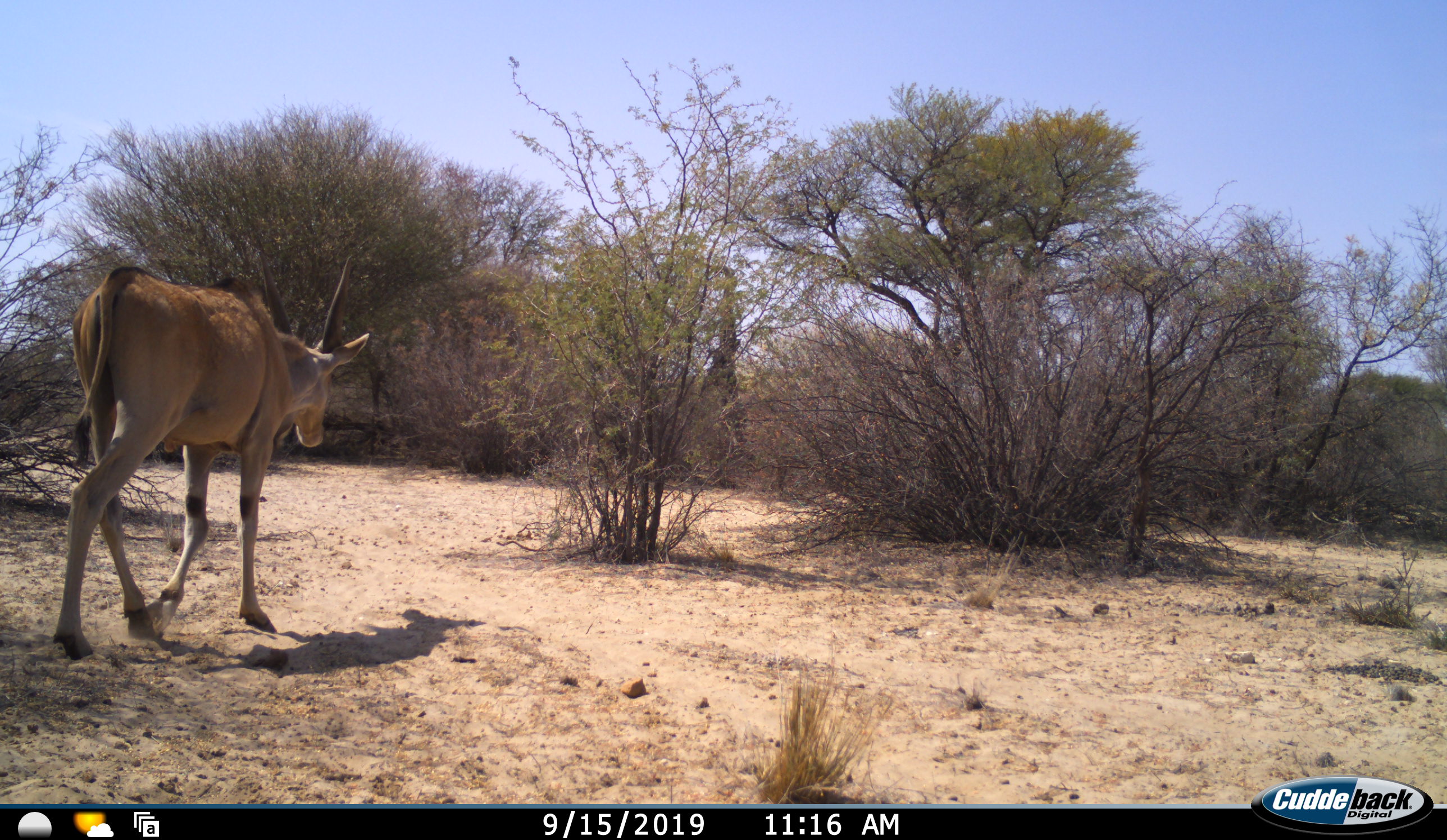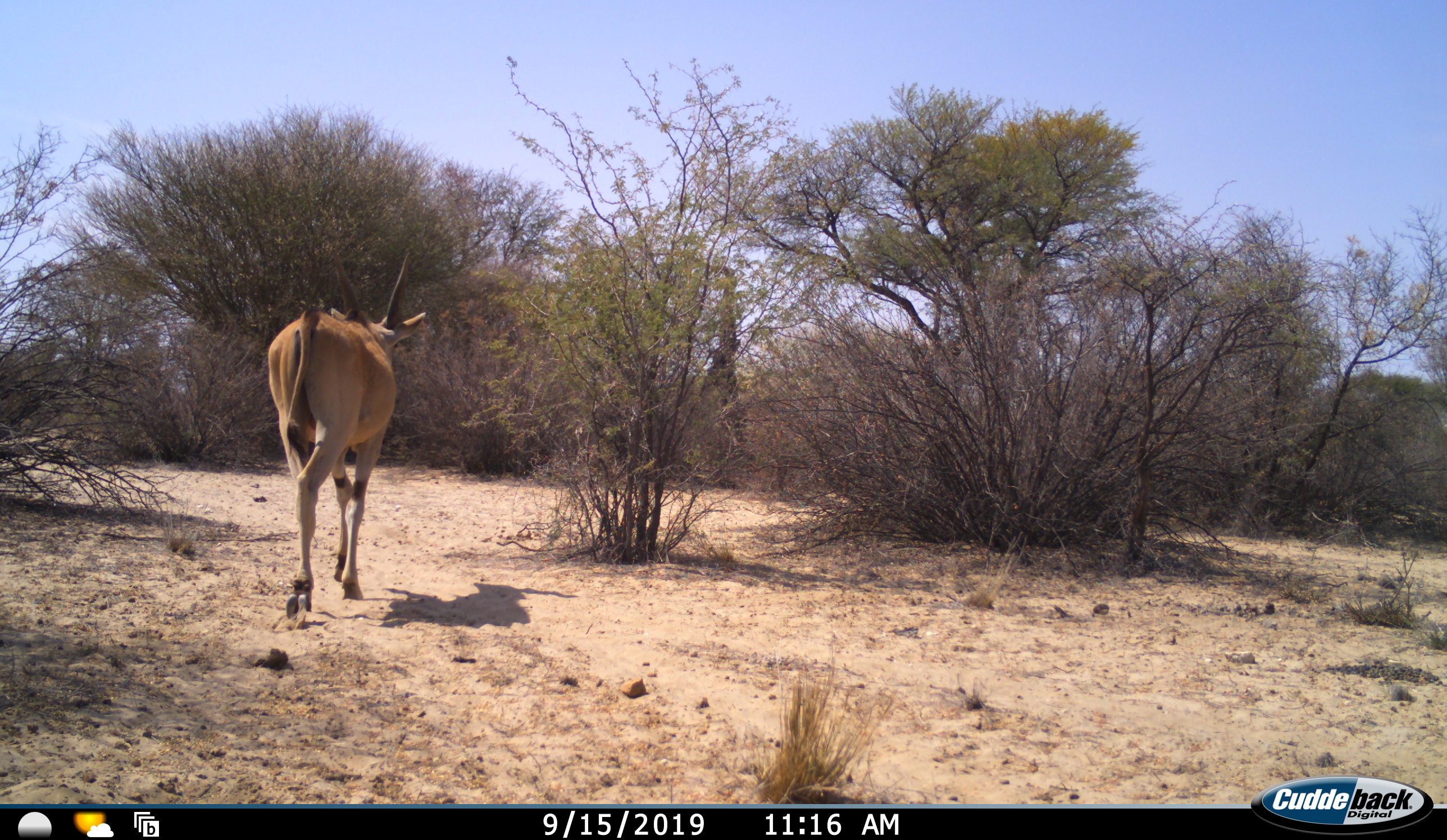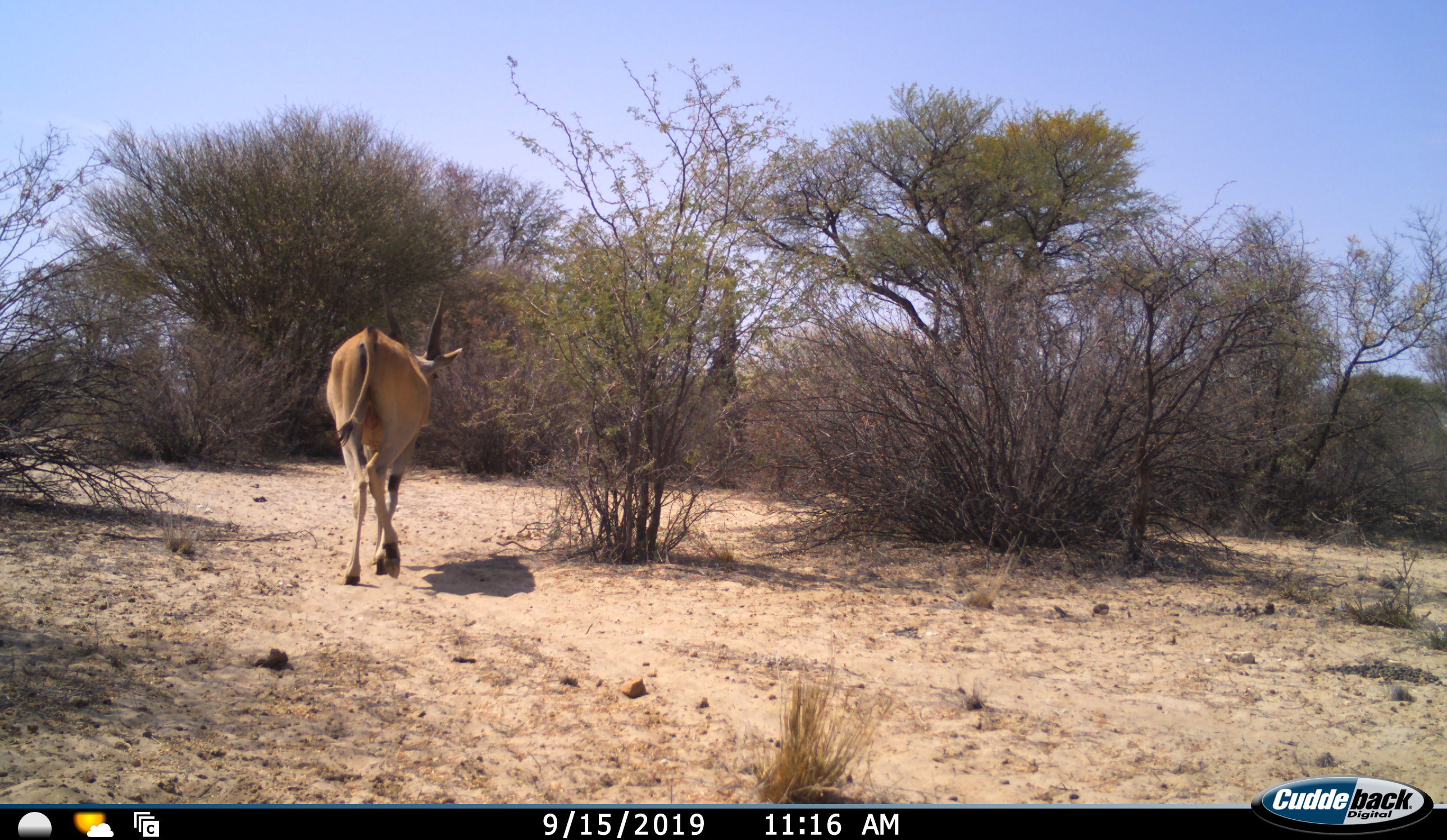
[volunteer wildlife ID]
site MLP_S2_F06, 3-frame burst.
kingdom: Animalia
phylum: Chordata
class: Mammalia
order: Artiodactyla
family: Bovidae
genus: Tragelaphus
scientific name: Tragelaphus oryx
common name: eland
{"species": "eland (Tragelaphus oryx)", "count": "1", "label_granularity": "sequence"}